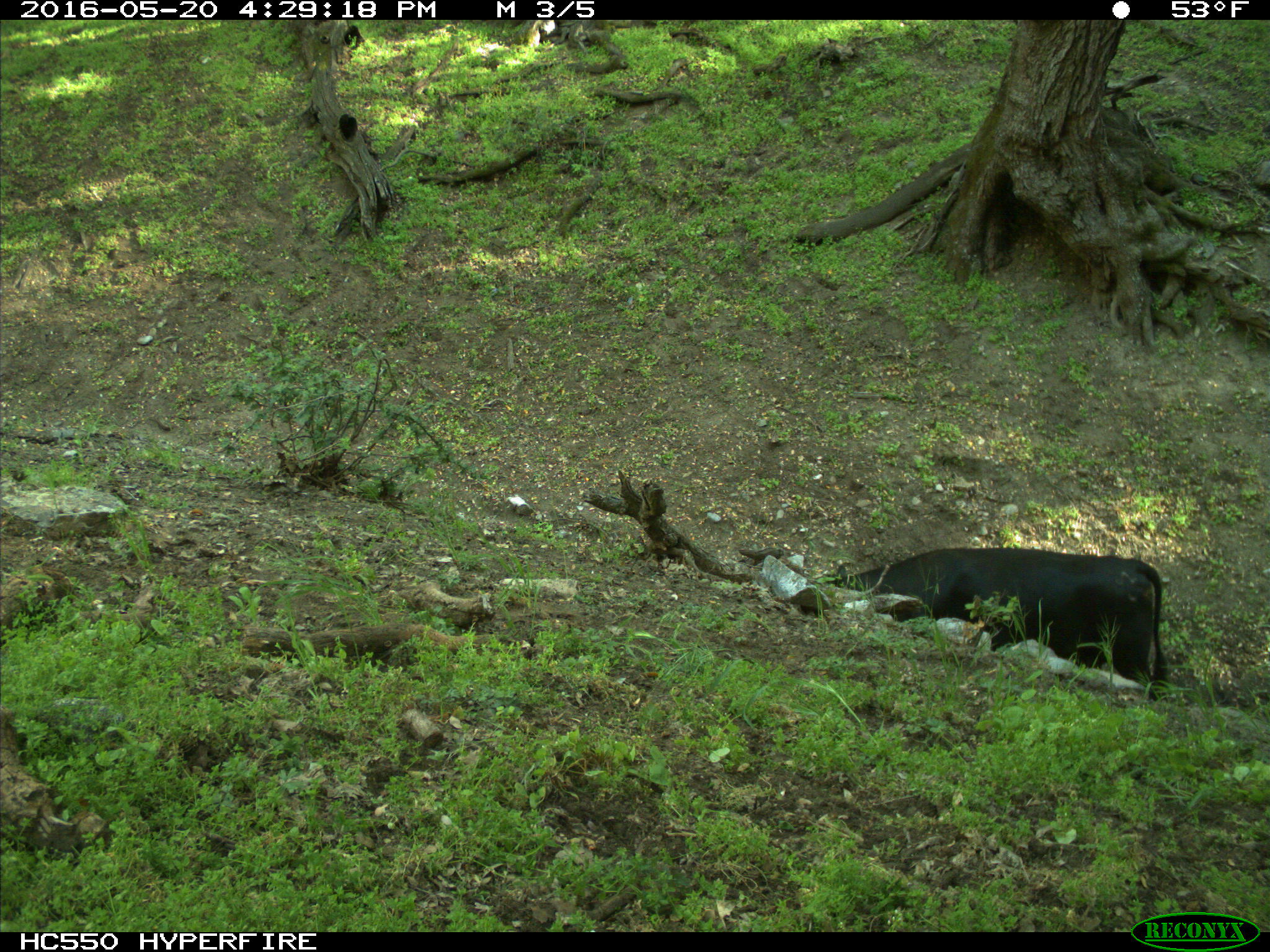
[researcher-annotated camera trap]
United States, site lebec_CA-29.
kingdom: Animalia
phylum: Chordata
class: Mammalia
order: Artiodactyla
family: Bovidae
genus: Bos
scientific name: Bos taurus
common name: domestic cow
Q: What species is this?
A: Bos taurus (domestic cow).